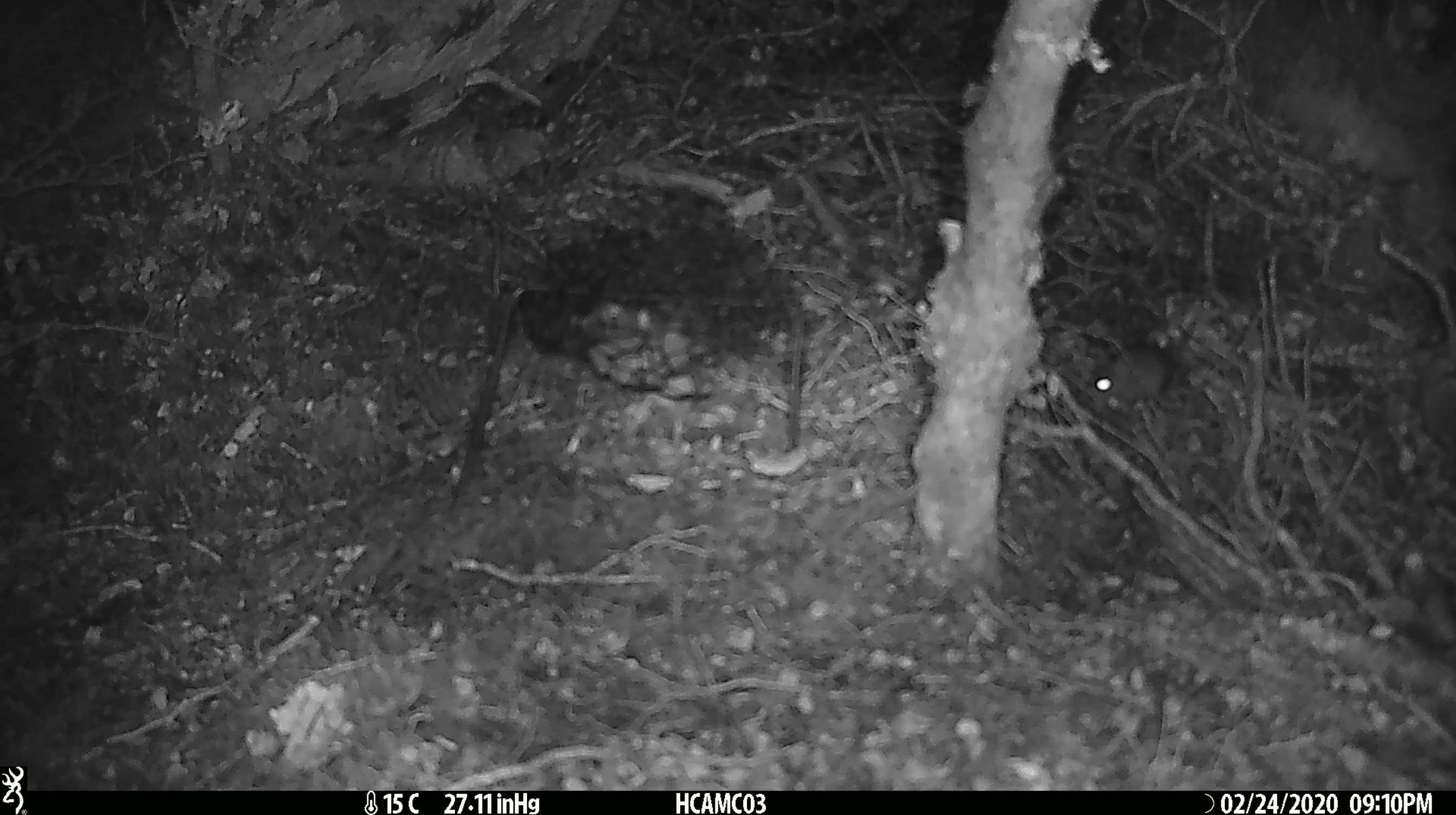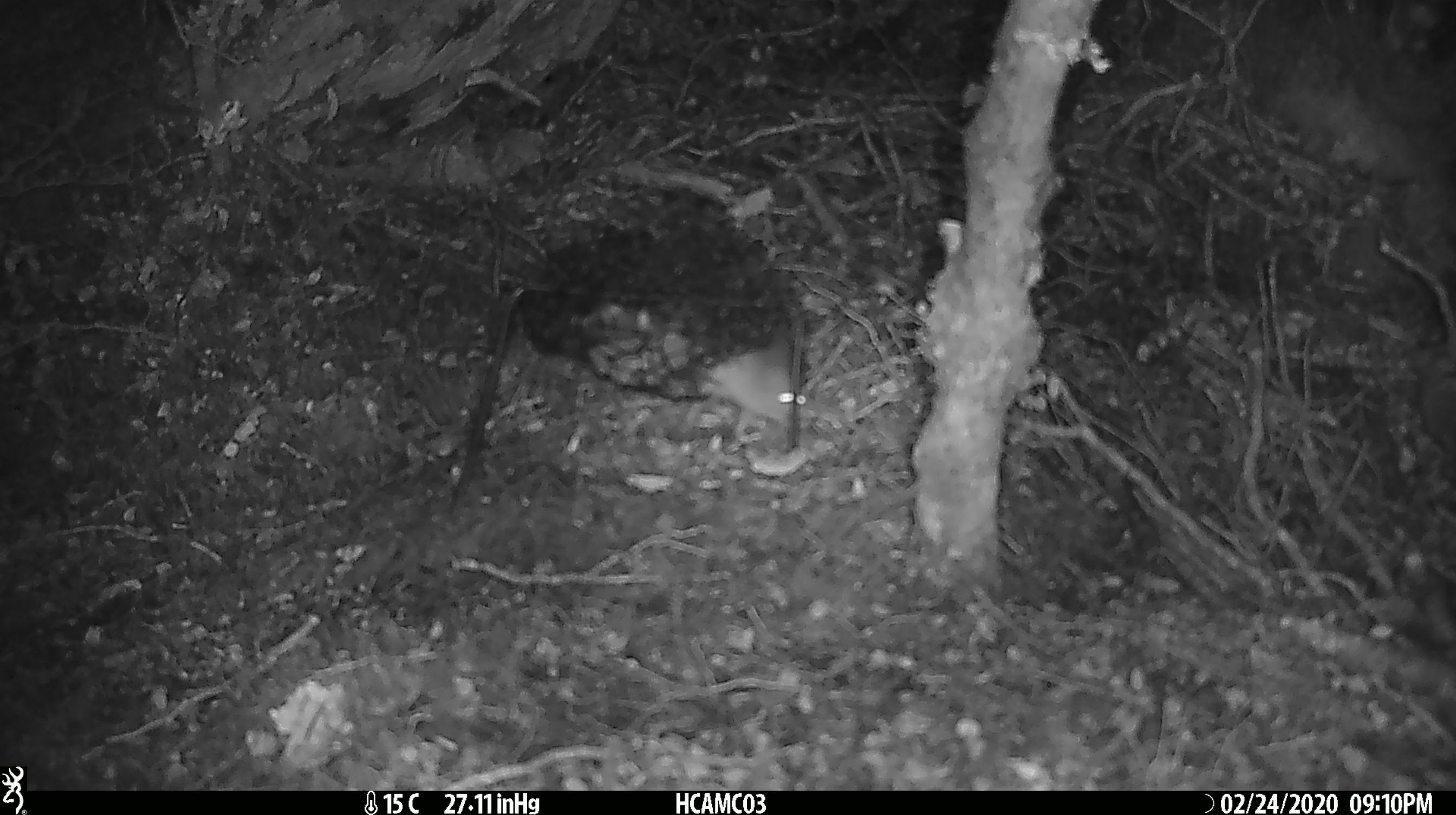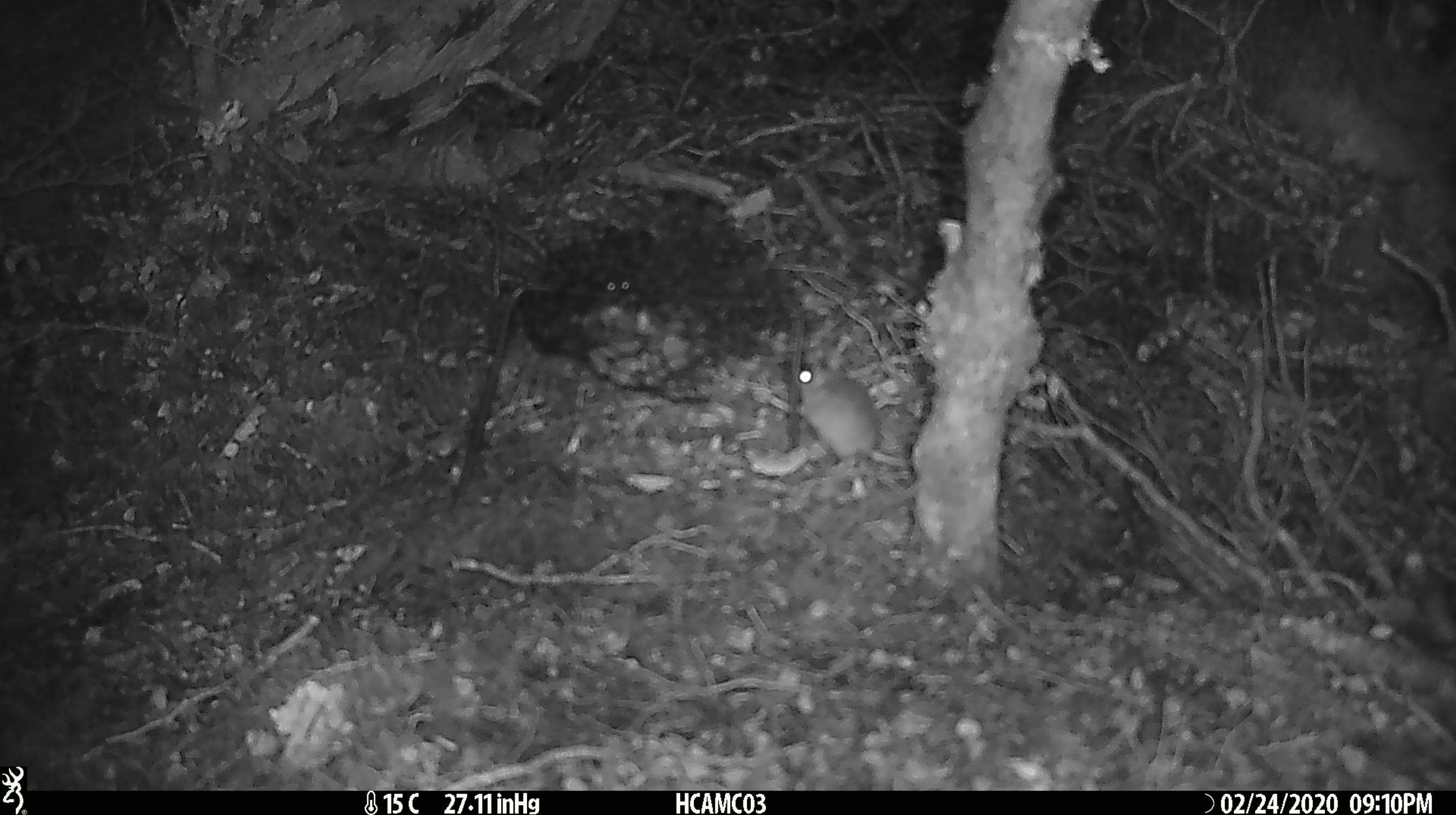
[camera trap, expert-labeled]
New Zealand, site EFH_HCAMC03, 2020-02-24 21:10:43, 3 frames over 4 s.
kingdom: Animalia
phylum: Chordata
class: Mammalia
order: Rodentia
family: Muridae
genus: Mus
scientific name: Mus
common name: mouse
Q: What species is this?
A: Mouse (Mus).